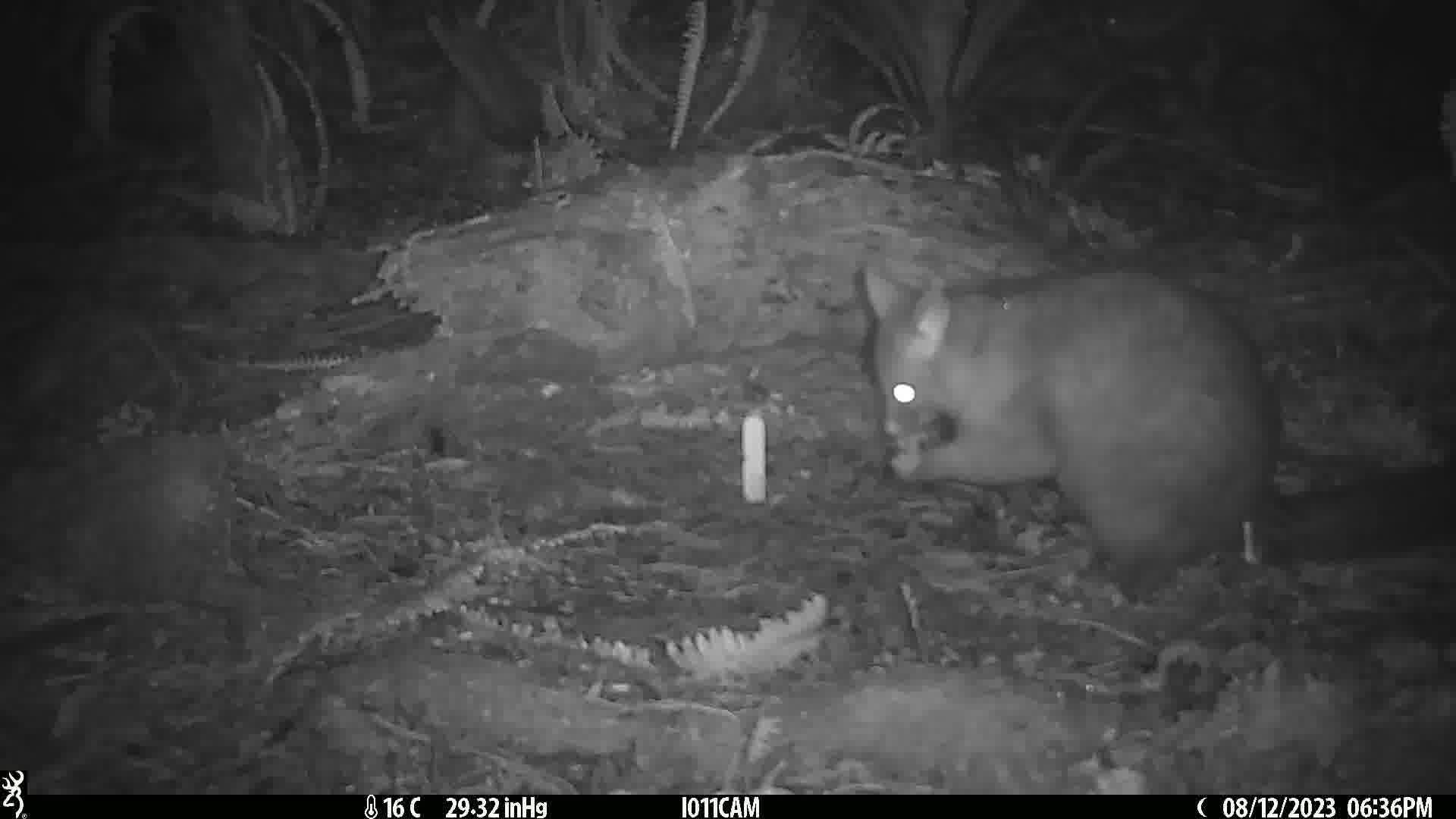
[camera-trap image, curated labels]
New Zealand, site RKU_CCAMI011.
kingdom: Animalia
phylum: Chordata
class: Mammalia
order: Diprotodontia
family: Phalangeridae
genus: Trichosurus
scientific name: Trichosurus vulpecula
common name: common brushtail possum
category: possum